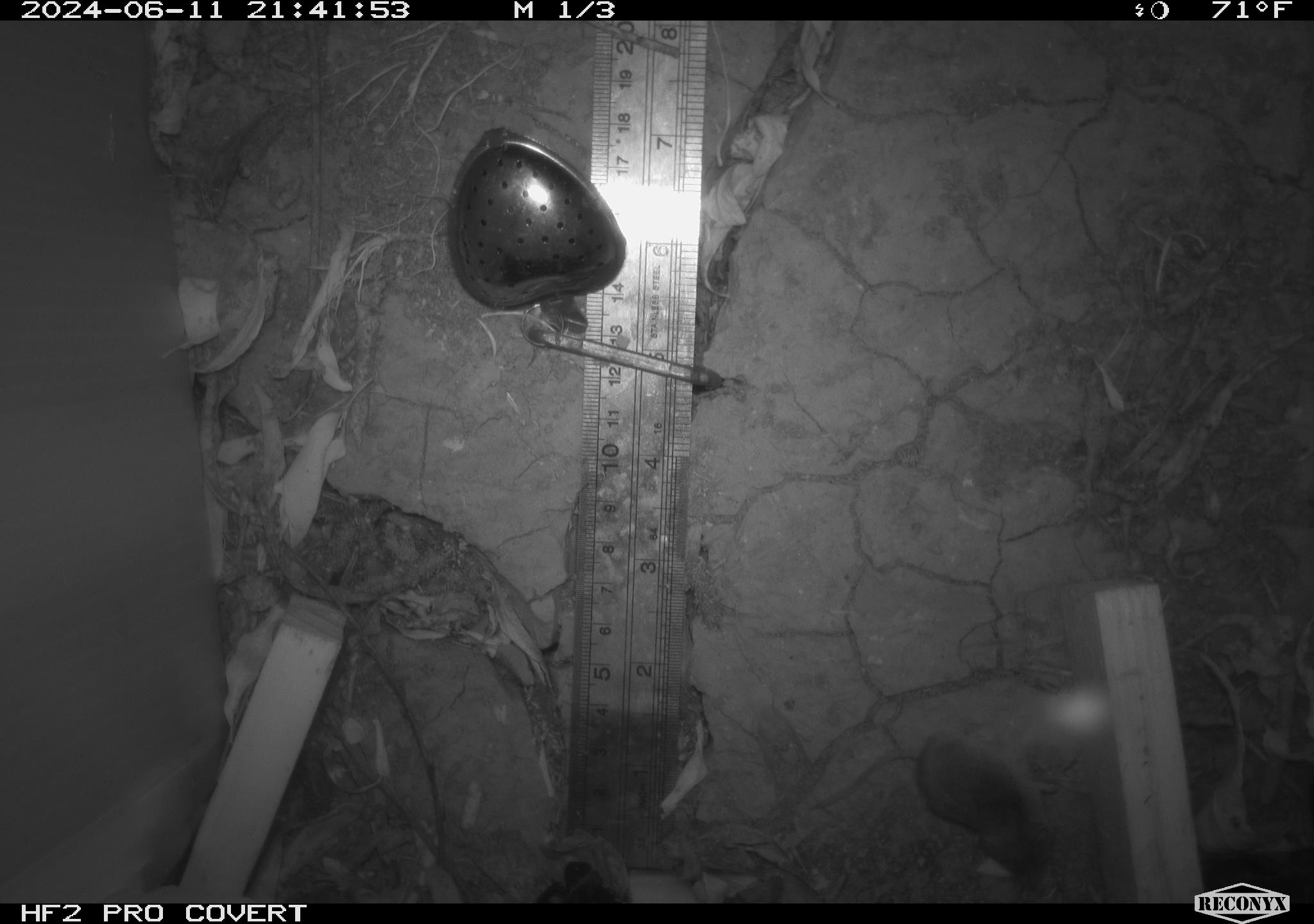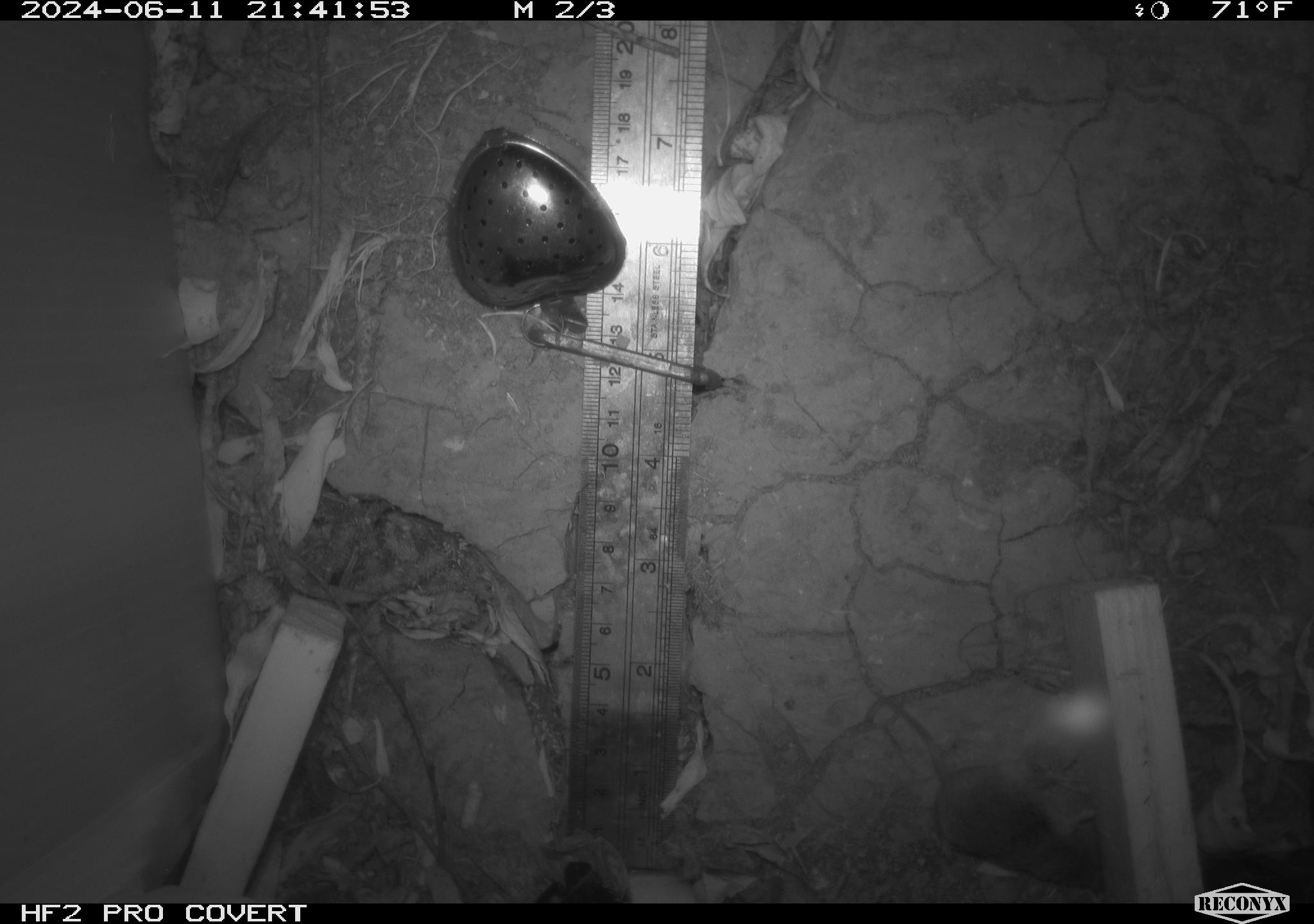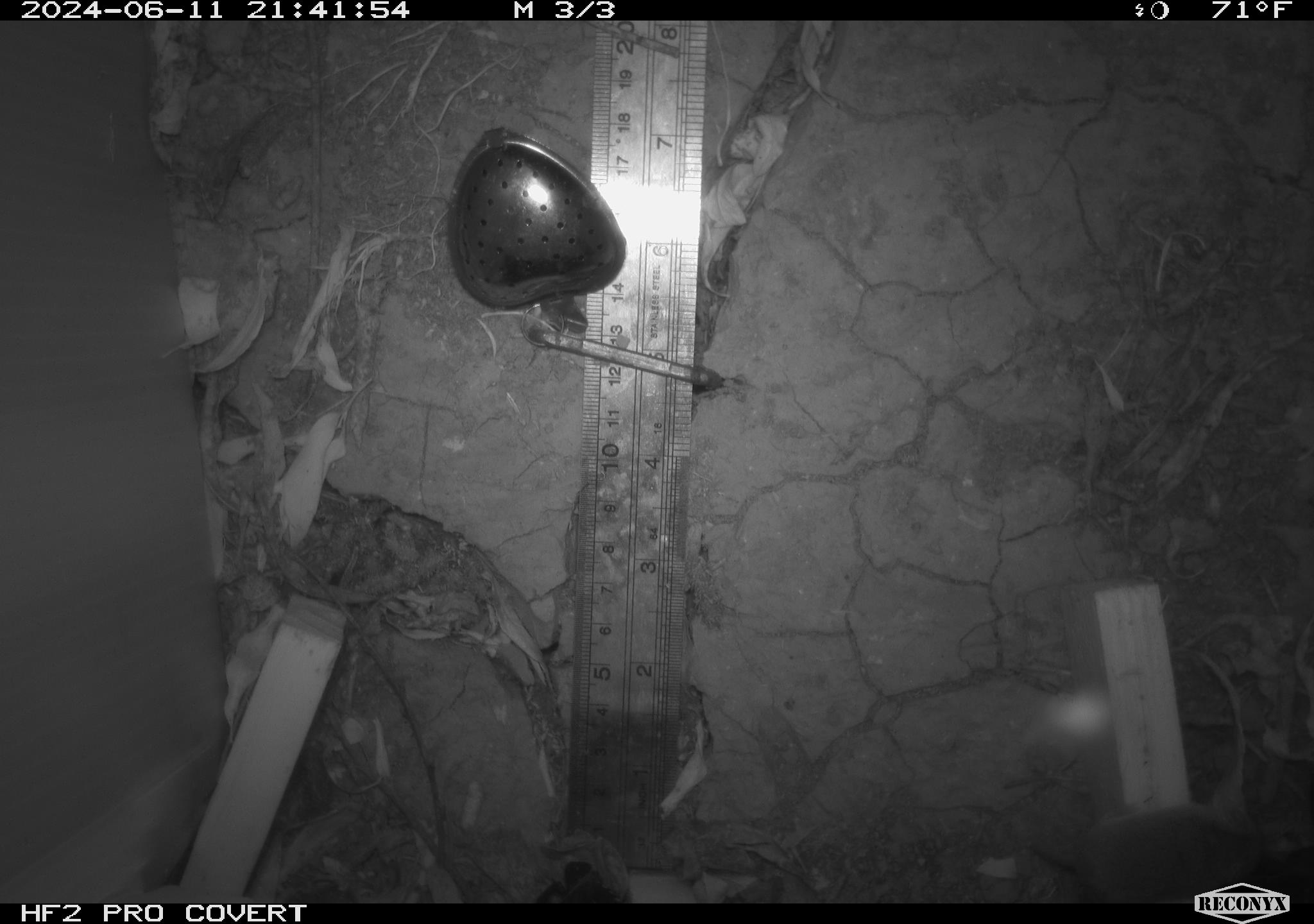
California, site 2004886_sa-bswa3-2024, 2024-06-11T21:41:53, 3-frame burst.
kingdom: Animalia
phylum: Chordata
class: Mammalia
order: Eulipotyphla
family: Soricidae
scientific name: Soricidae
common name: shrews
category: soricidae family